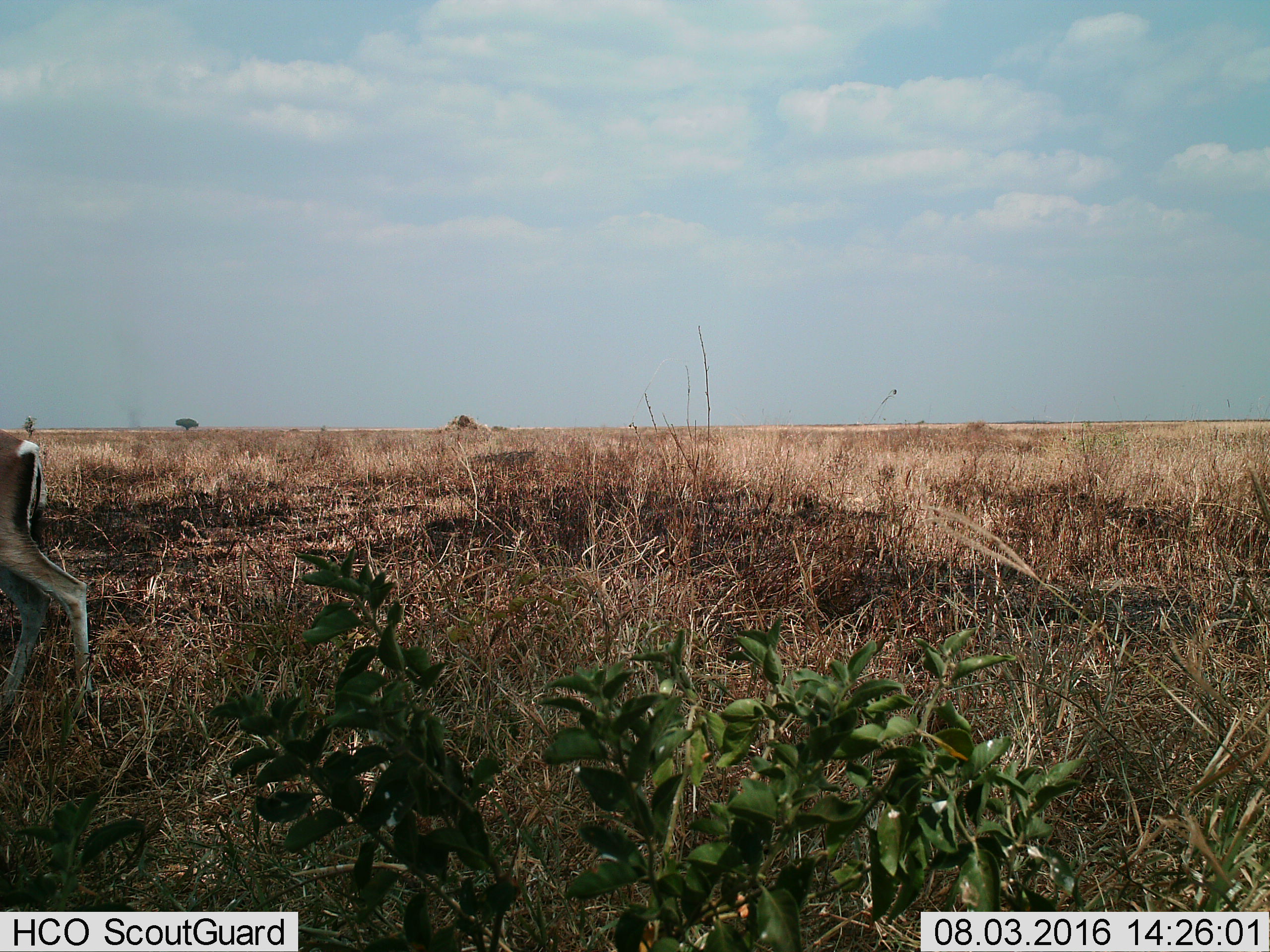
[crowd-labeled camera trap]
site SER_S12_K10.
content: unidentified animal